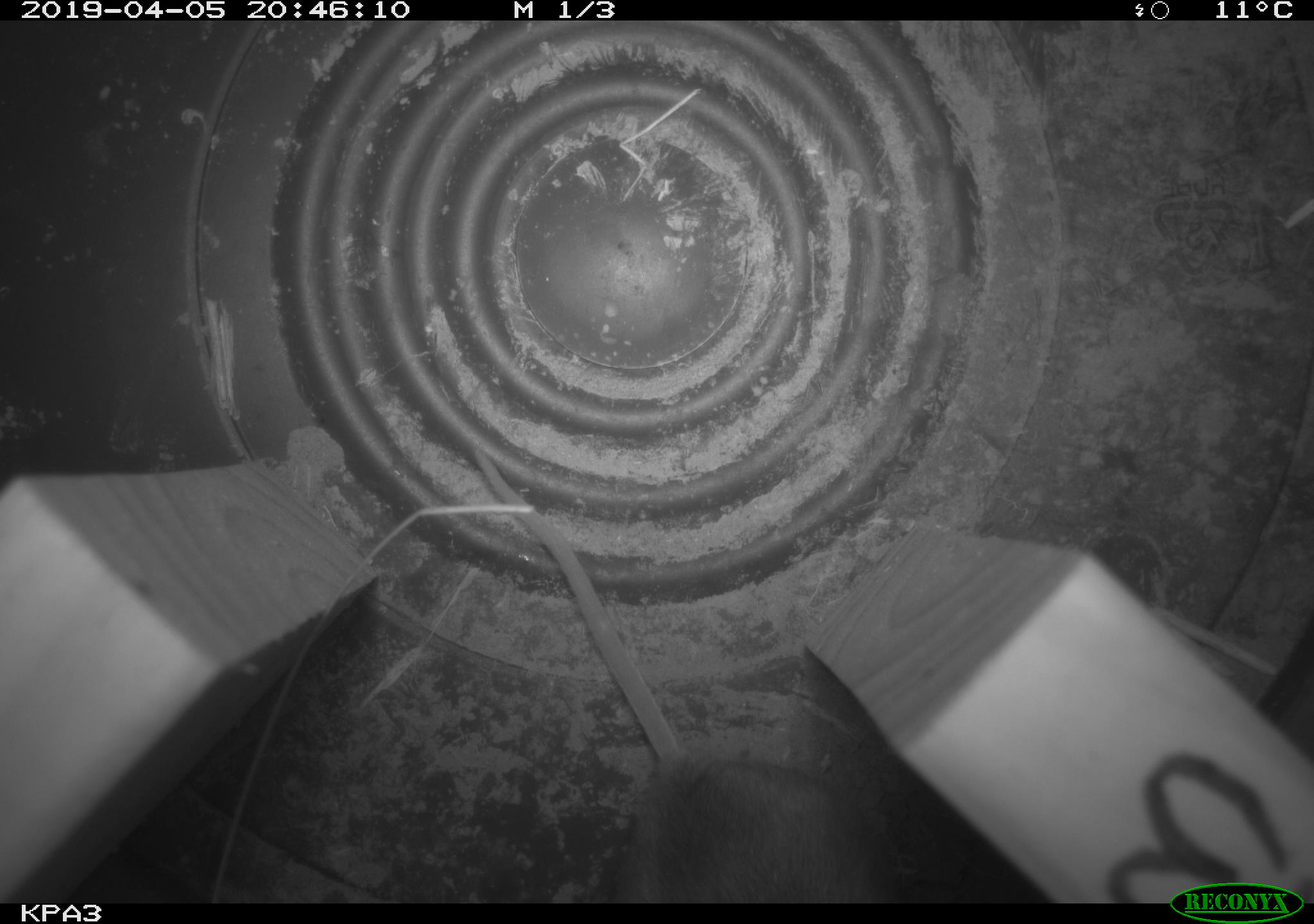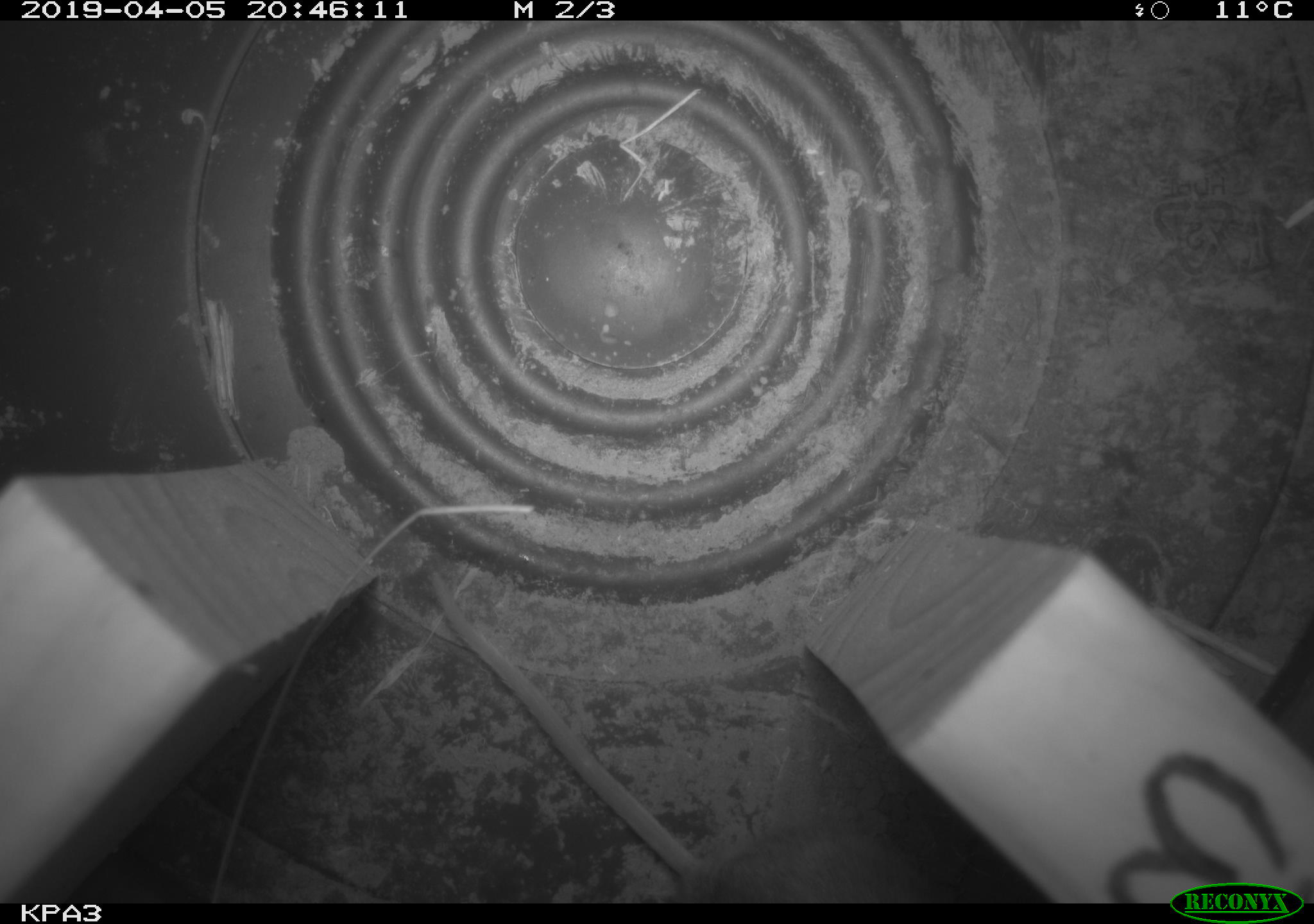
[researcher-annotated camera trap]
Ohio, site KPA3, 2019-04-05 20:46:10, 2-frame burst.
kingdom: Animalia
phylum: Chordata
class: Mammalia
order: Rodentia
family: Cricetidae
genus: Peromyscus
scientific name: Peromyscus leucopus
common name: white-footed mouse